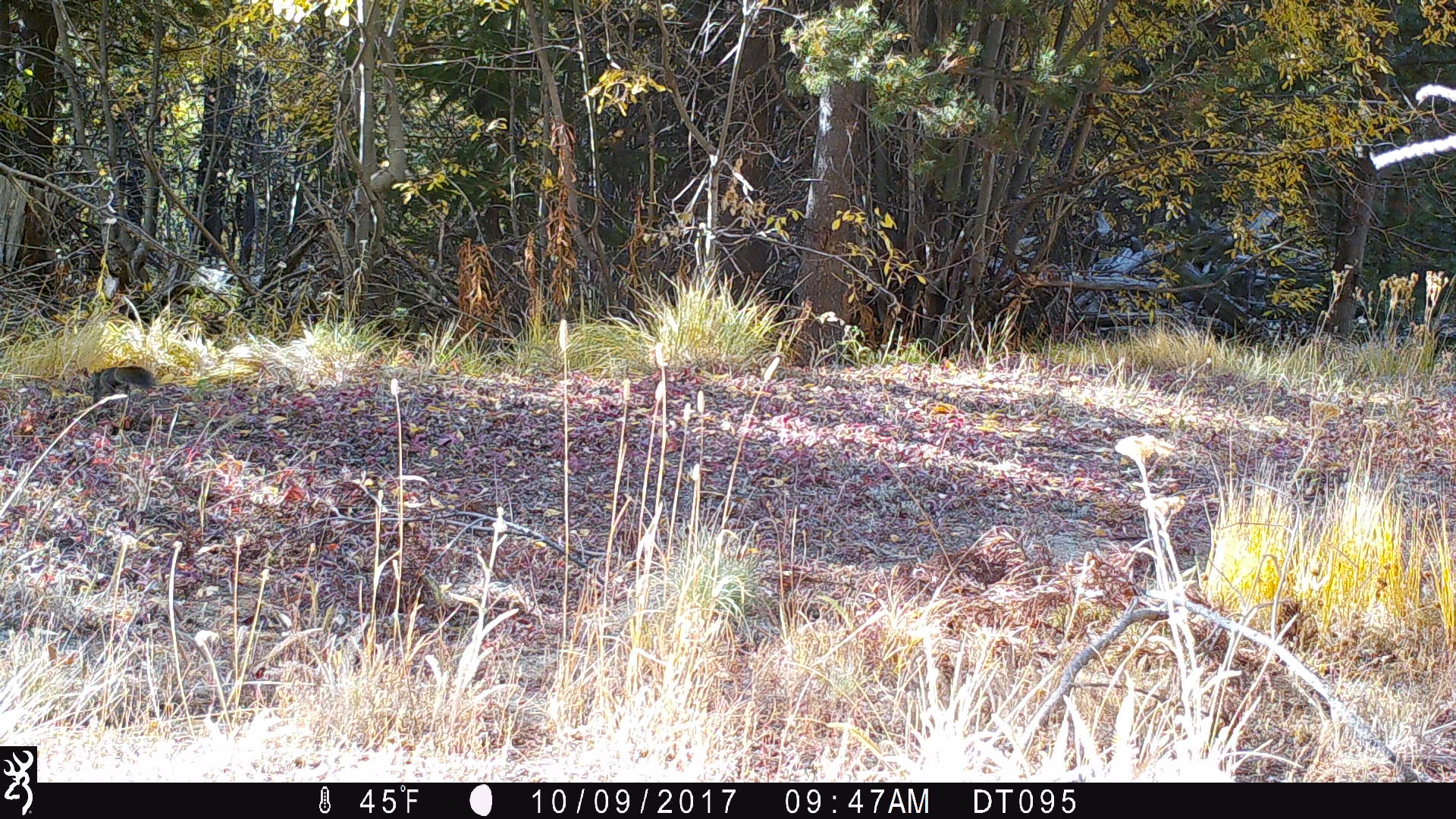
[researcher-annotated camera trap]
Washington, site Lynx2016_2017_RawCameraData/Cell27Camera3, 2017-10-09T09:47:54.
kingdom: Animalia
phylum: Chordata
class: Mammalia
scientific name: Mammalia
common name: small mammal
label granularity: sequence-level